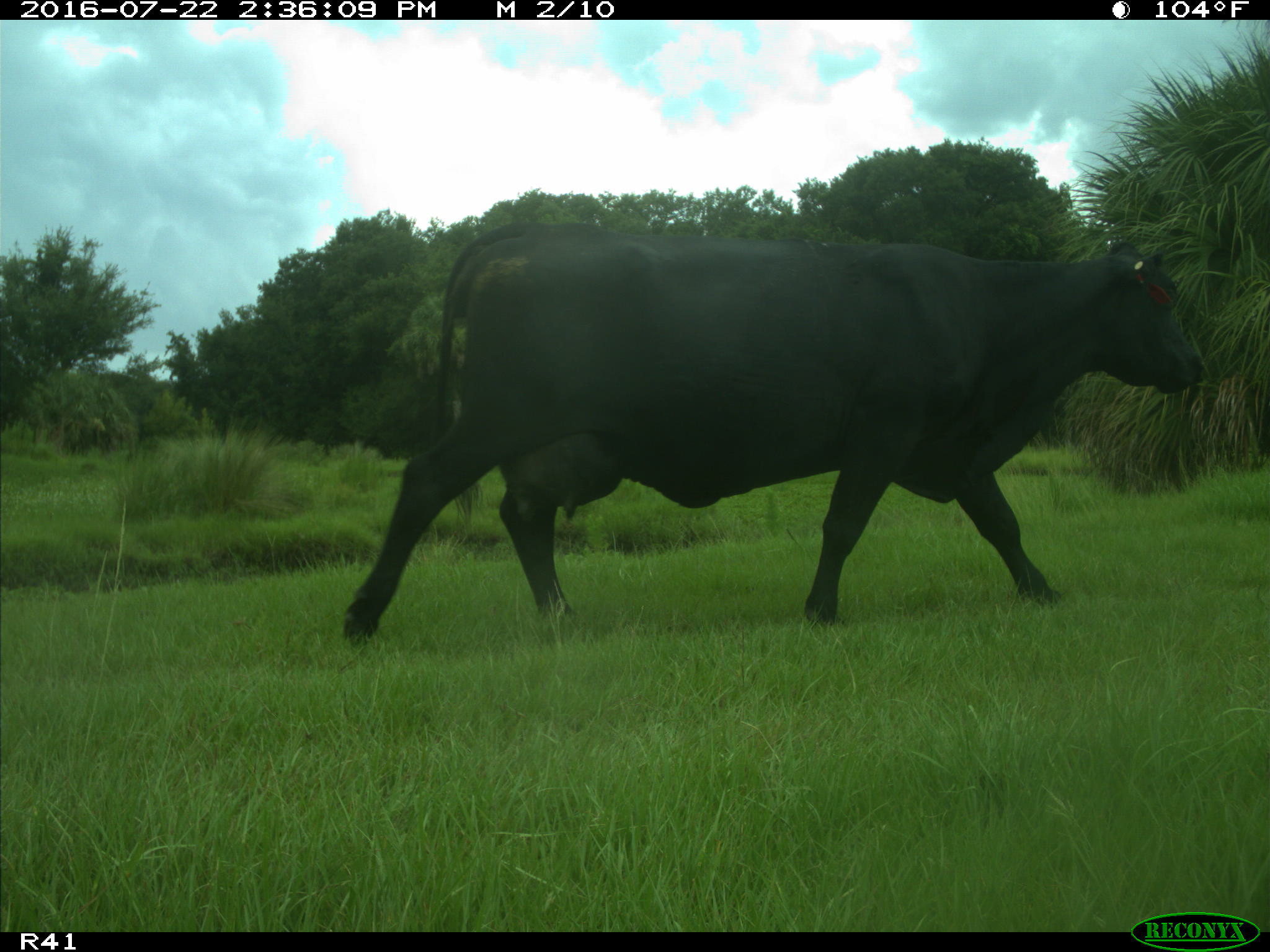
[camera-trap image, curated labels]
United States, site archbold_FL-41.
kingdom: Animalia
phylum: Chordata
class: Mammalia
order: Artiodactyla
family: Bovidae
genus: Bos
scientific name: Bos taurus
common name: domestic cow